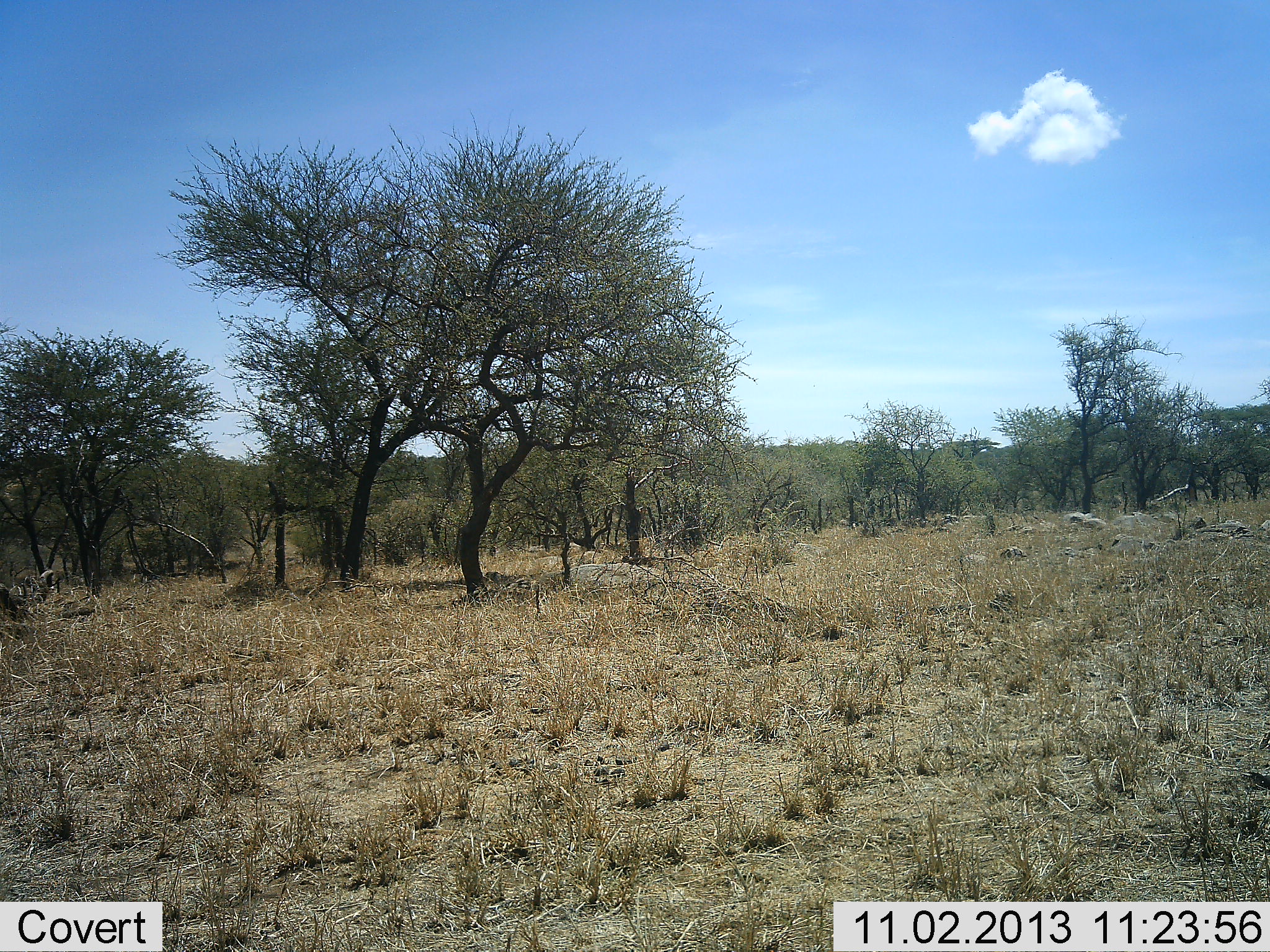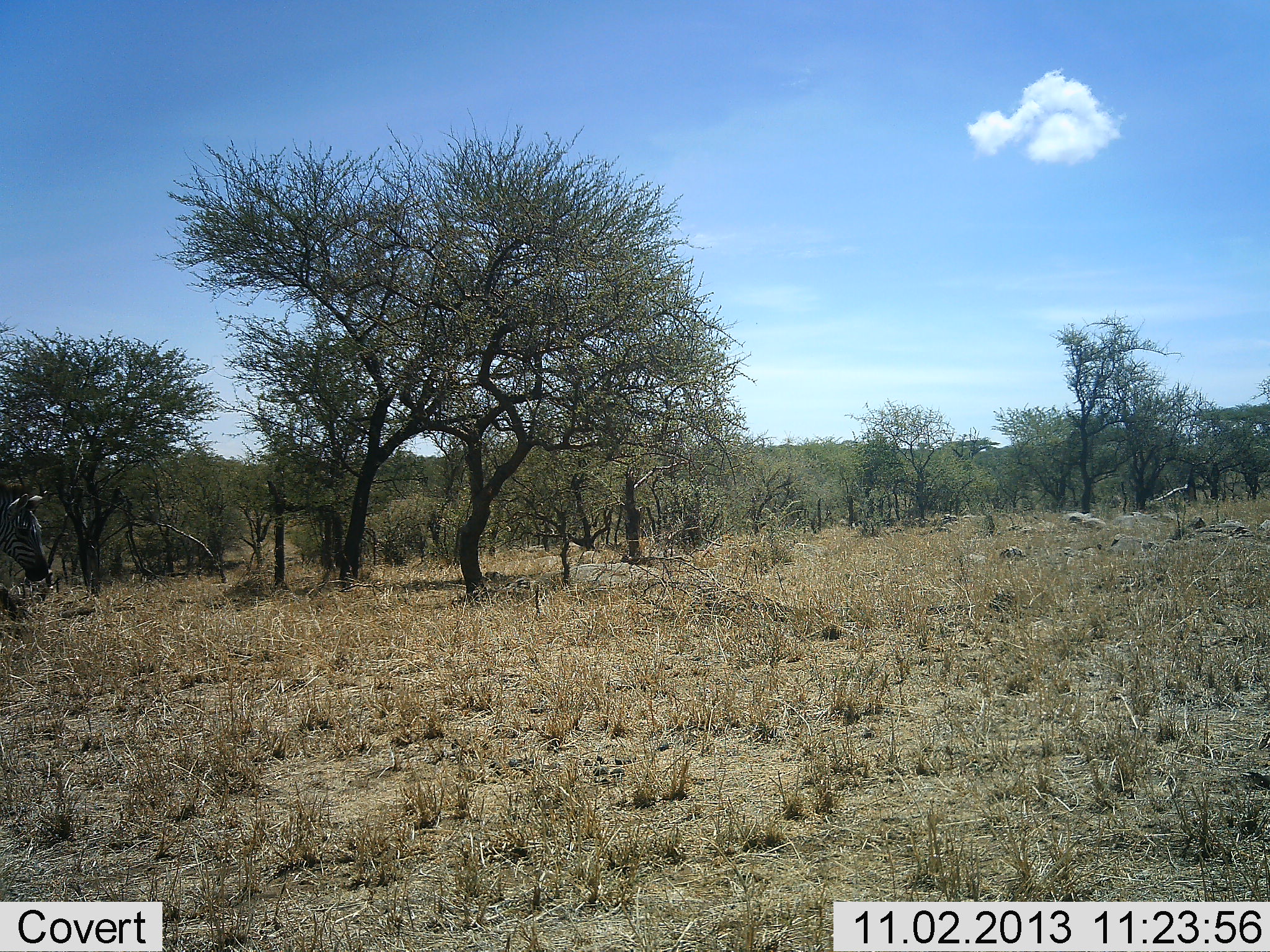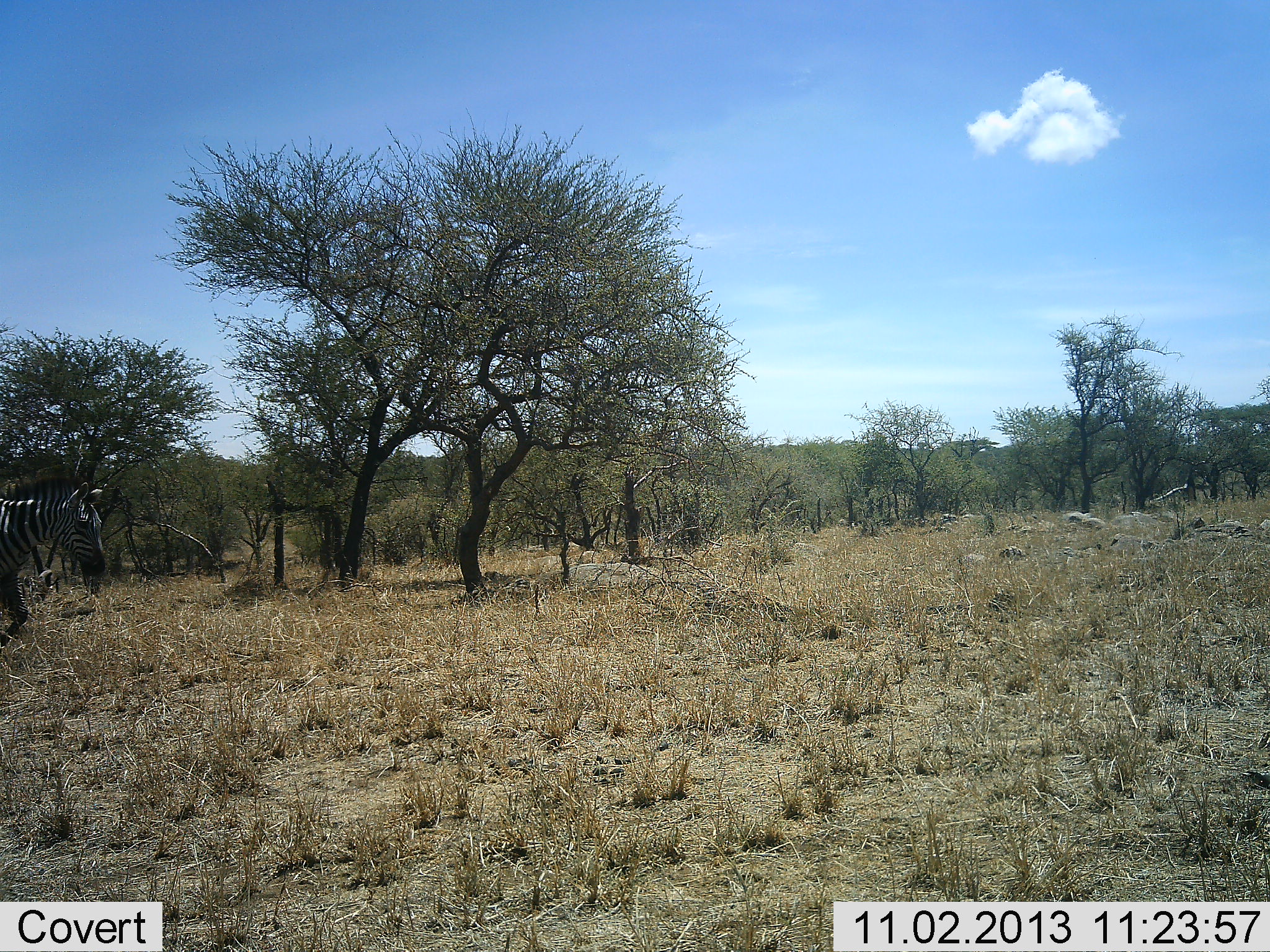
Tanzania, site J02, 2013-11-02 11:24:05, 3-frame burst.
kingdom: Animalia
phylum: Chordata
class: Mammalia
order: Perissodactyla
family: Equidae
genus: Equus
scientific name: Equus quagga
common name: plains zebra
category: zebra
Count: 1.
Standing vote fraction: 10%.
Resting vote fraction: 0%.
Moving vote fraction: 90%.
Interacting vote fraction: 0%.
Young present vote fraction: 0%.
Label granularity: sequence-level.